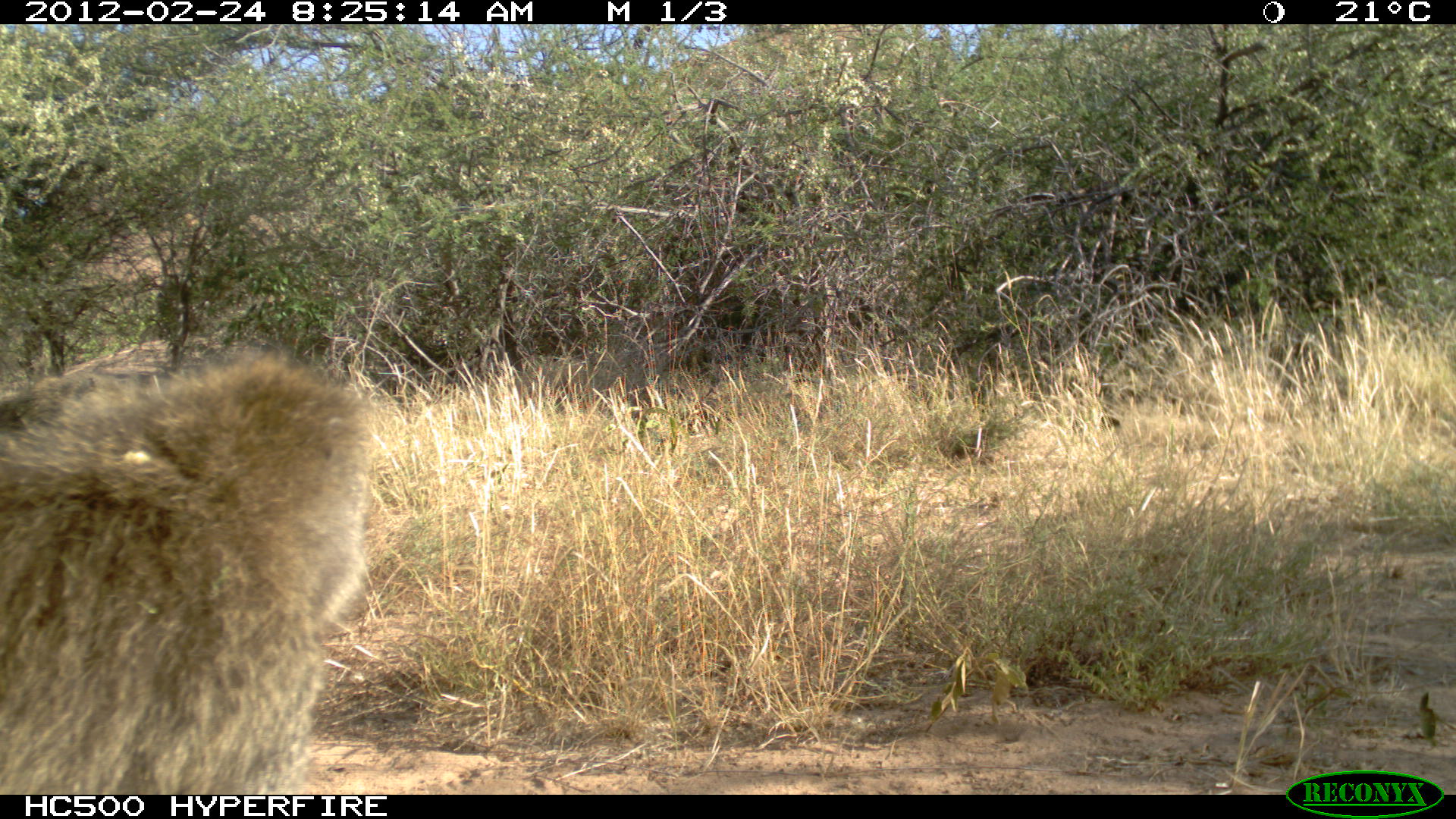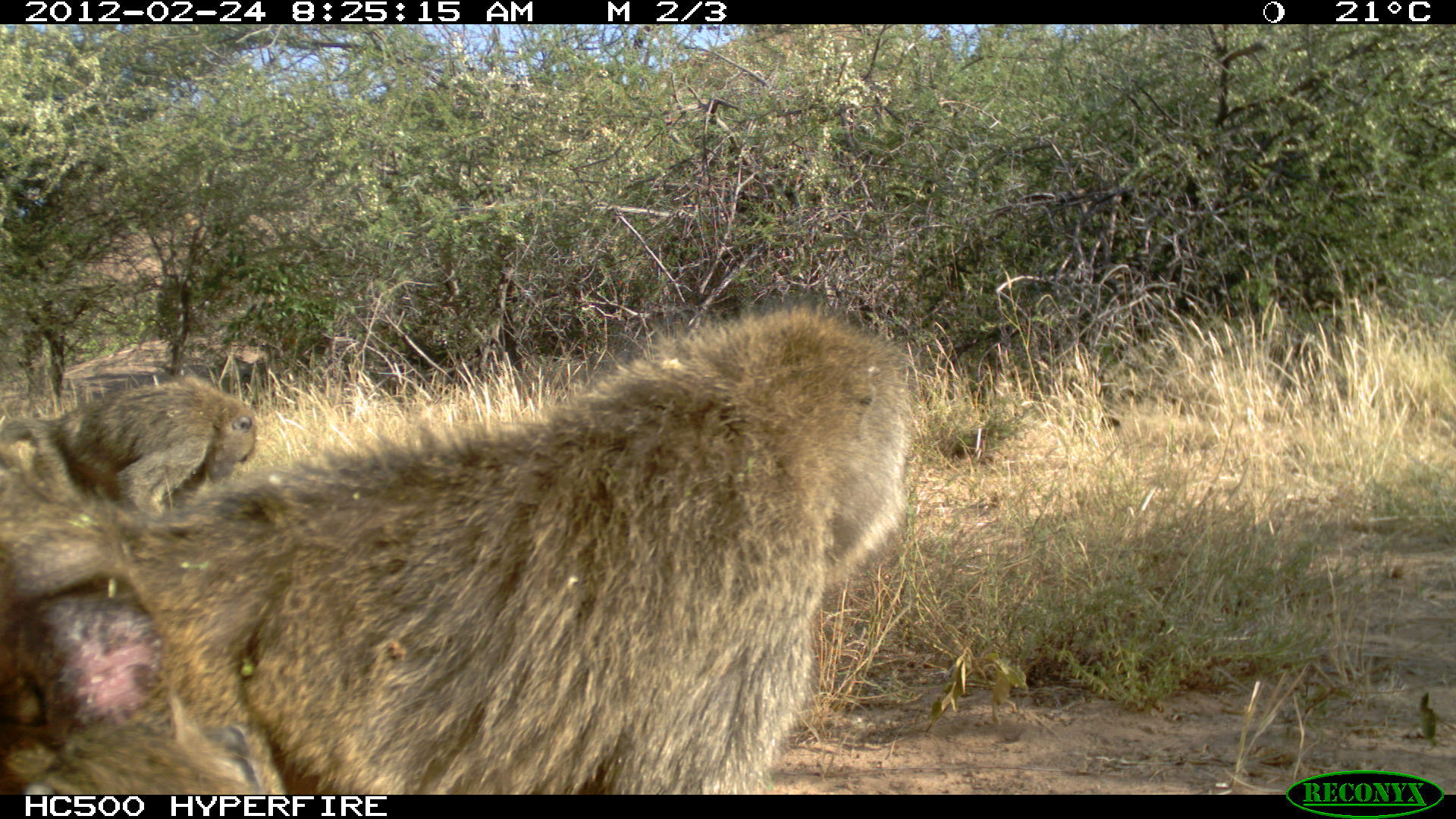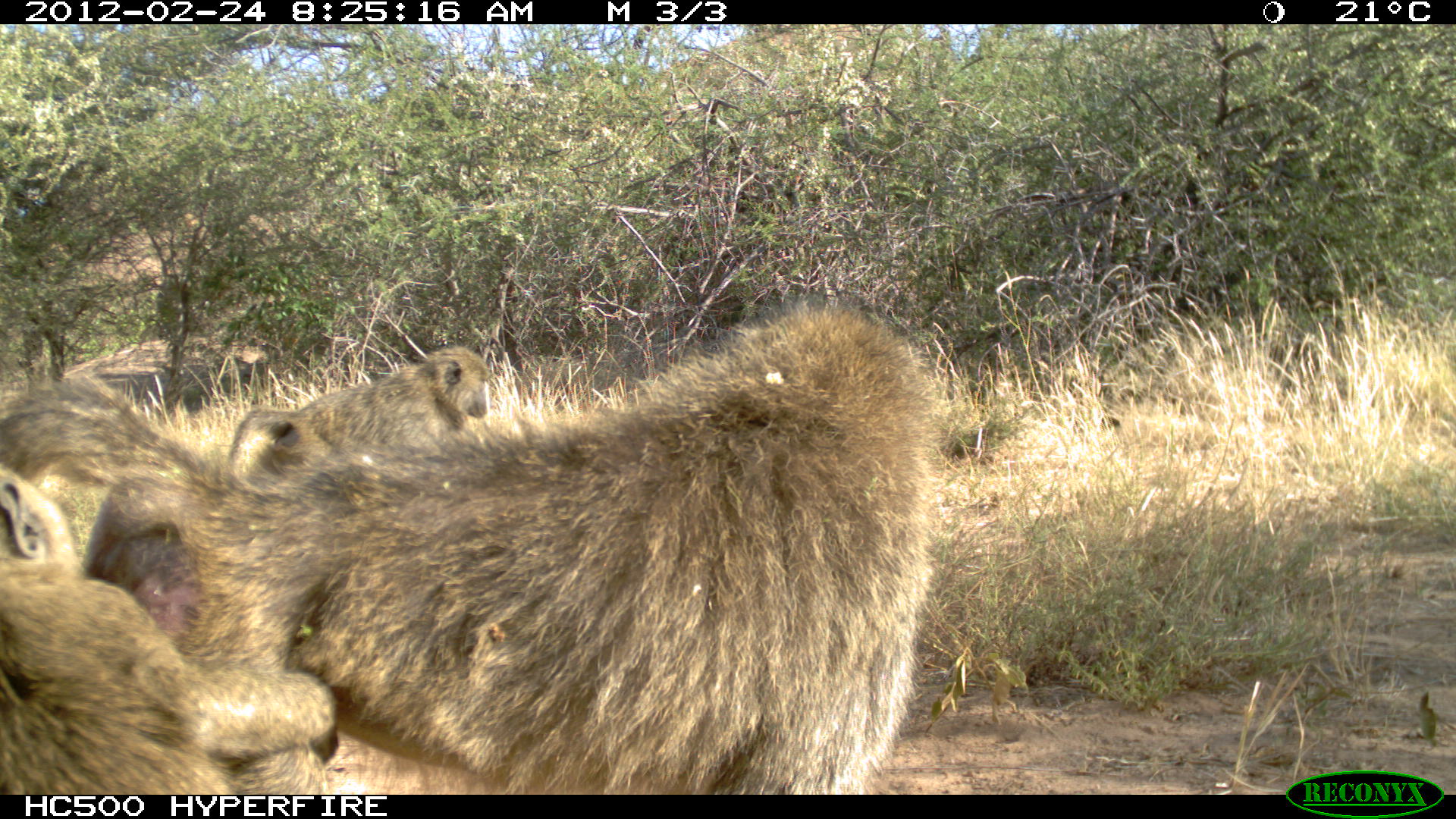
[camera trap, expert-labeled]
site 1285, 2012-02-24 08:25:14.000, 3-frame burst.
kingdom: Animalia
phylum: Chordata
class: Mammalia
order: Primates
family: Cercopithecidae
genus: Papio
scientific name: Papio anubis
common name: olive baboon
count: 1